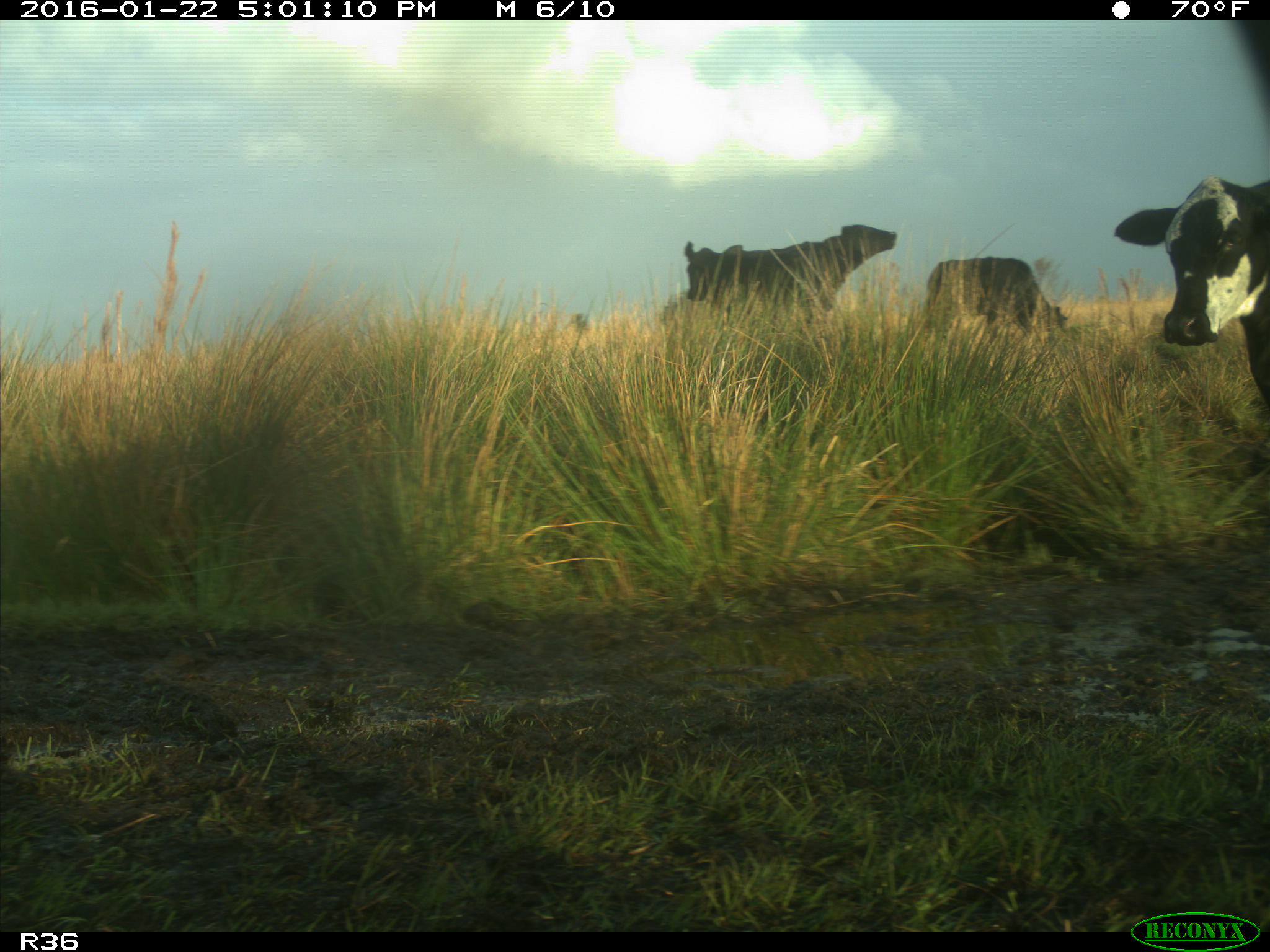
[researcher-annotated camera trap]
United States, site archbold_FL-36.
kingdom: Animalia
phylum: Chordata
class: Mammalia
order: Artiodactyla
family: Bovidae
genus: Bos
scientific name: Bos taurus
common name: domestic cow